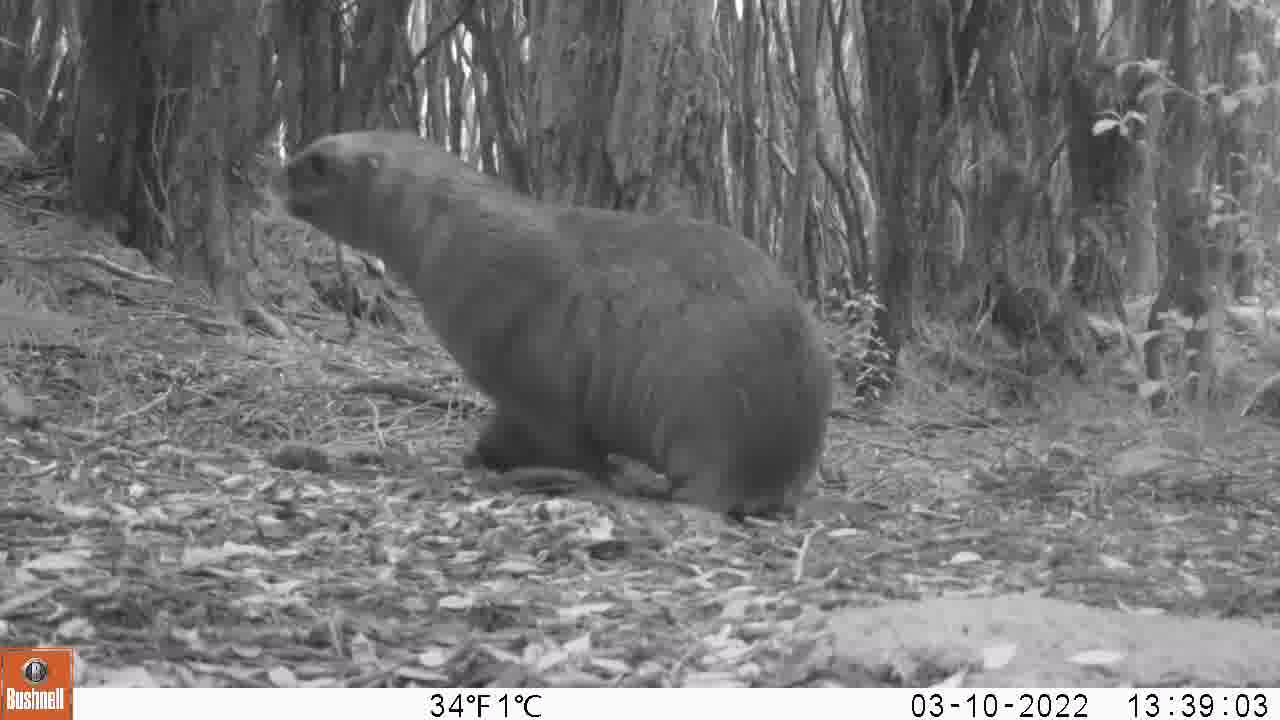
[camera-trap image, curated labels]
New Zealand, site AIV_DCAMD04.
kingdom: Animalia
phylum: Chordata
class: Mammalia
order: Carnivora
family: Otariidae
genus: Phocarctos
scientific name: Phocarctos hookeri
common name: new zealand sea lion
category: sealion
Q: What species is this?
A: Sealion (new zealand sea lion) (Phocarctos hookeri).